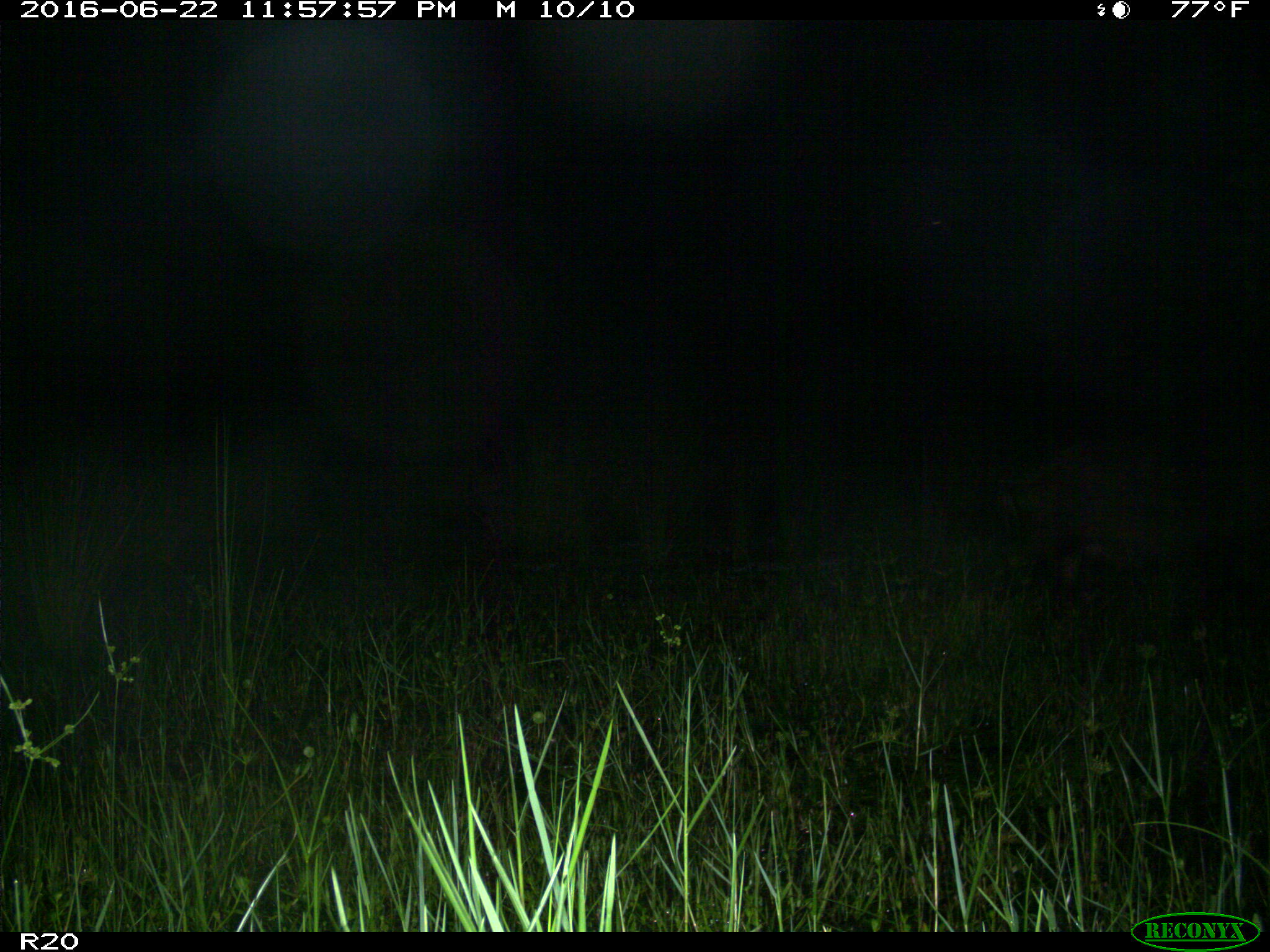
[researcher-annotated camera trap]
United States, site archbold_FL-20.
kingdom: Animalia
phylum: Chordata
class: Mammalia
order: Artiodactyla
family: Suidae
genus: Sus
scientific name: Sus scrofa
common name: wild boar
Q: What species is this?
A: Sus scrofa (wild boar).